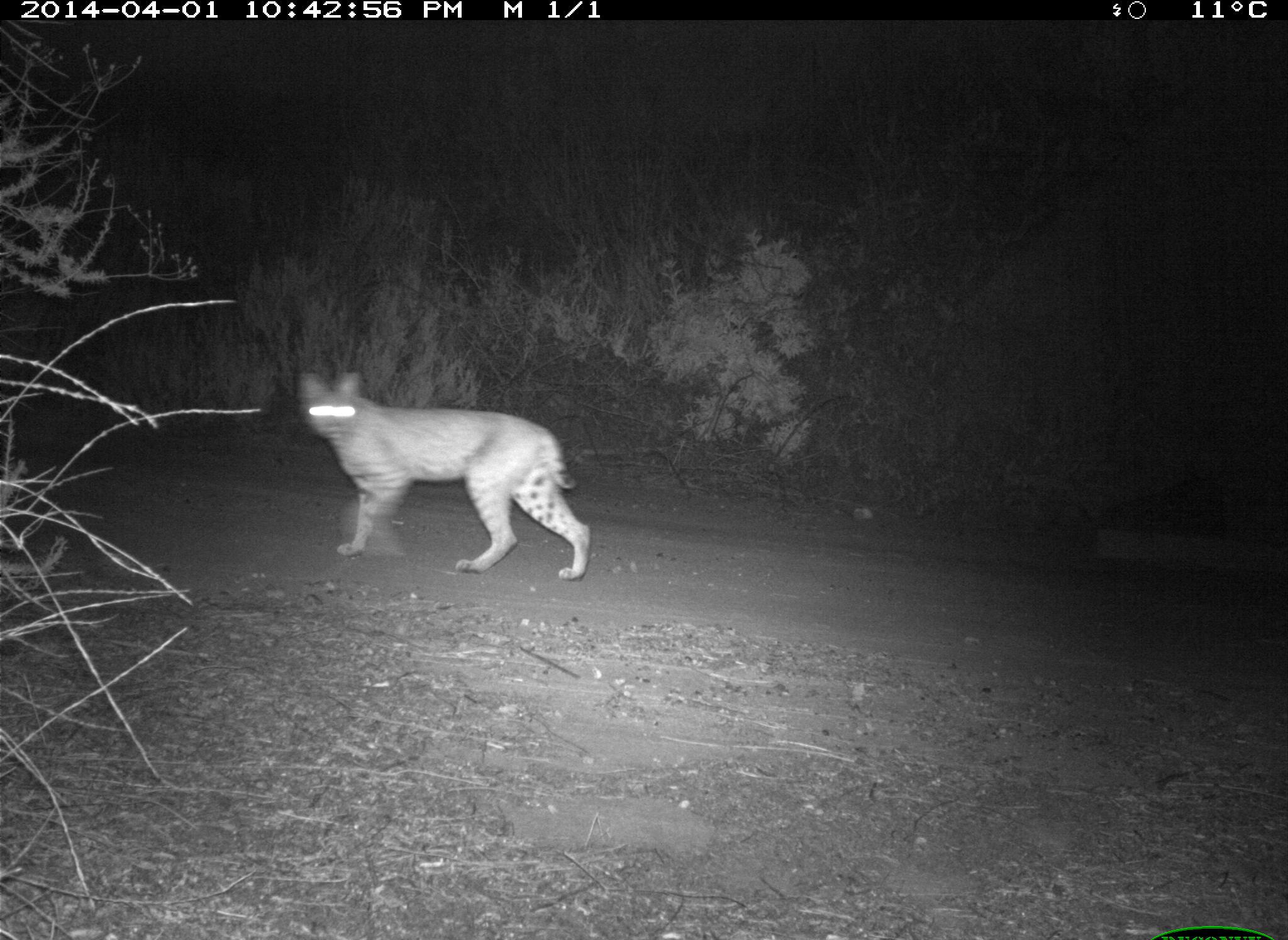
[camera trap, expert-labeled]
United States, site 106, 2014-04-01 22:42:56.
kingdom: Animalia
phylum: Chordata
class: Mammalia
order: Carnivora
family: Felidae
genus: Lynx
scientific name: Lynx rufus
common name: bobcat